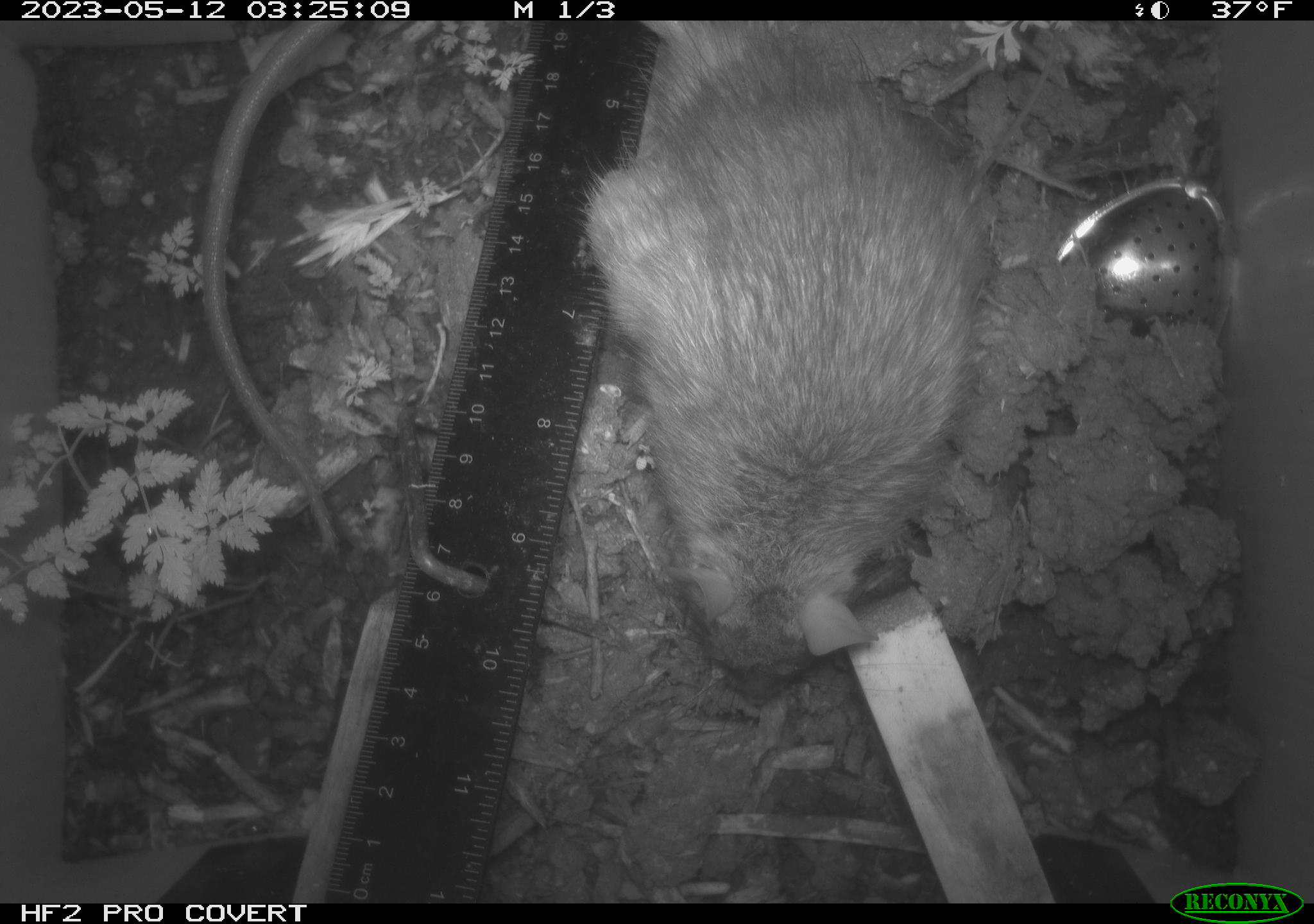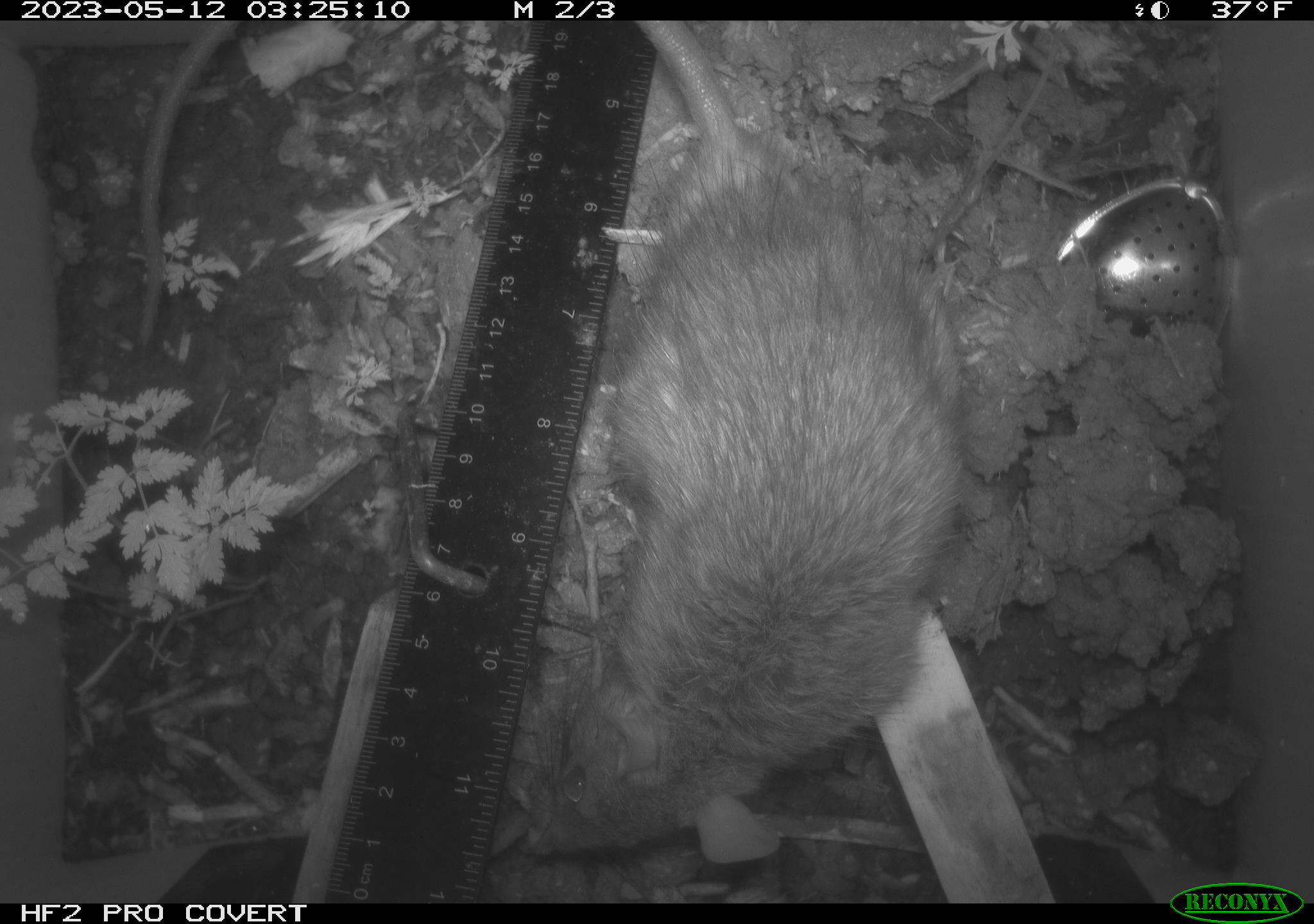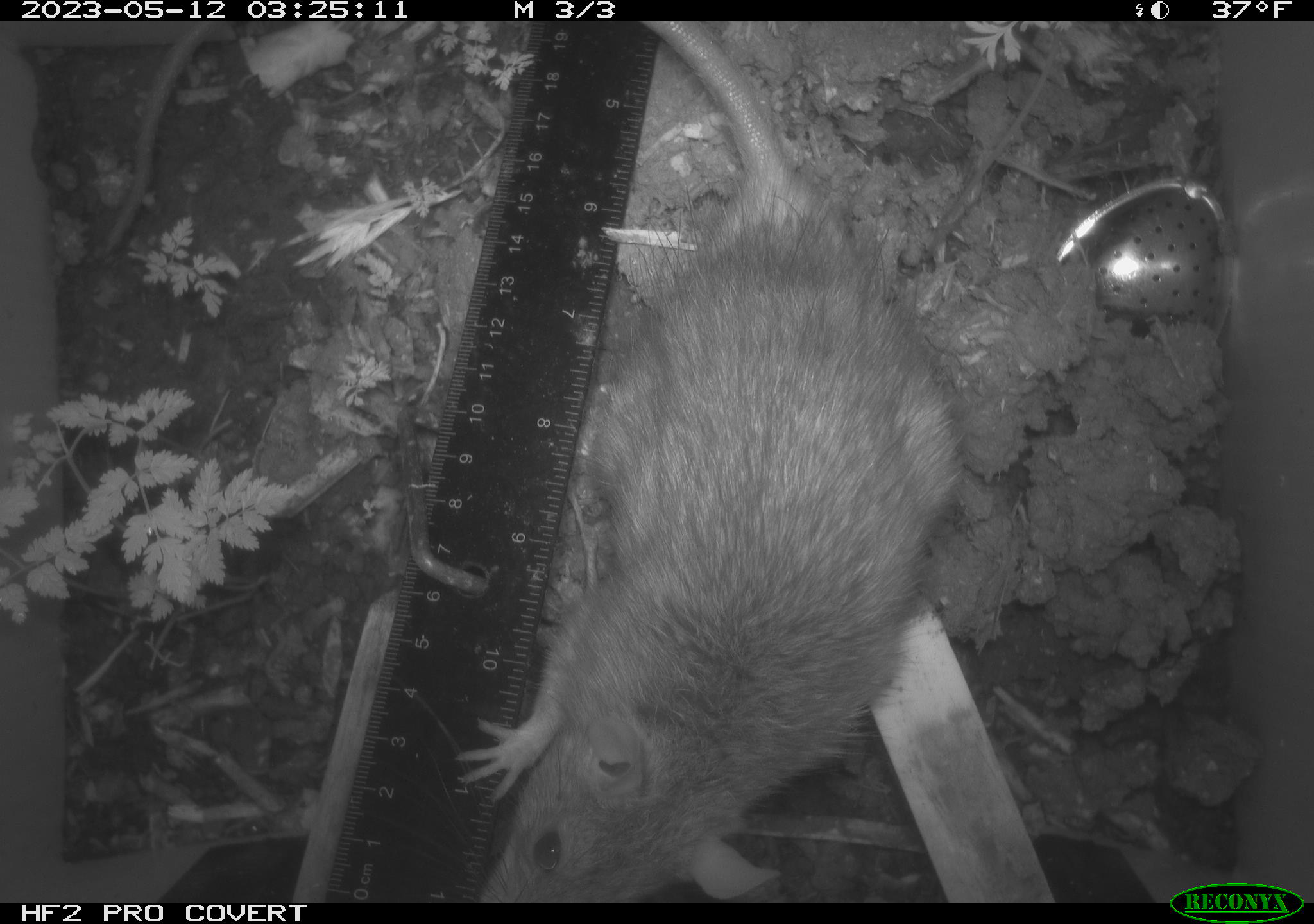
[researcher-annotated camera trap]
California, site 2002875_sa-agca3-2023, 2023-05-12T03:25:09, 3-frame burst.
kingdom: Animalia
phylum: Chordata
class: Mammalia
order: Rodentia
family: Muridae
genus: Rattus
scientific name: Rattus rattus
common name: house rat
House rat (Rattus rattus).